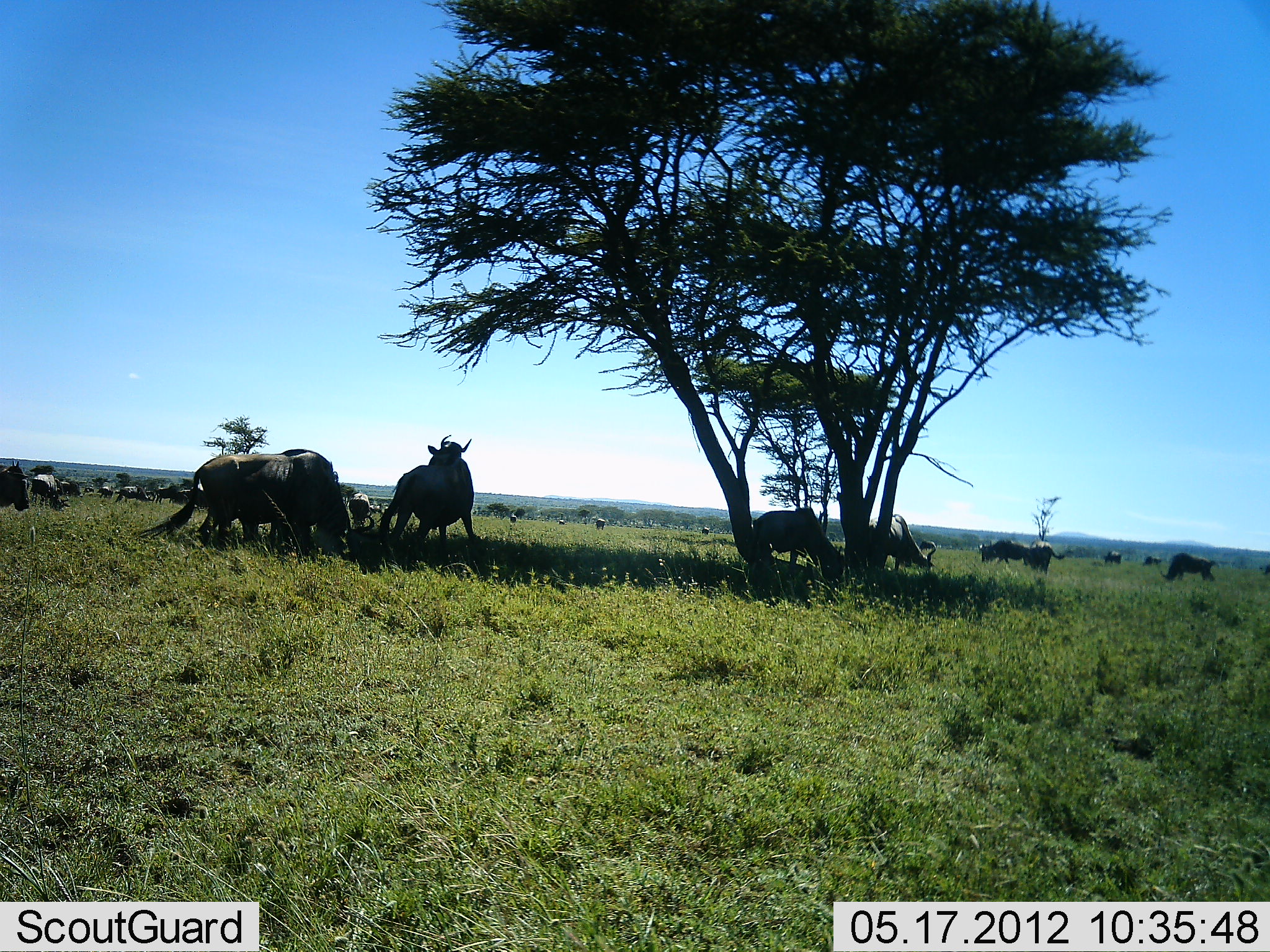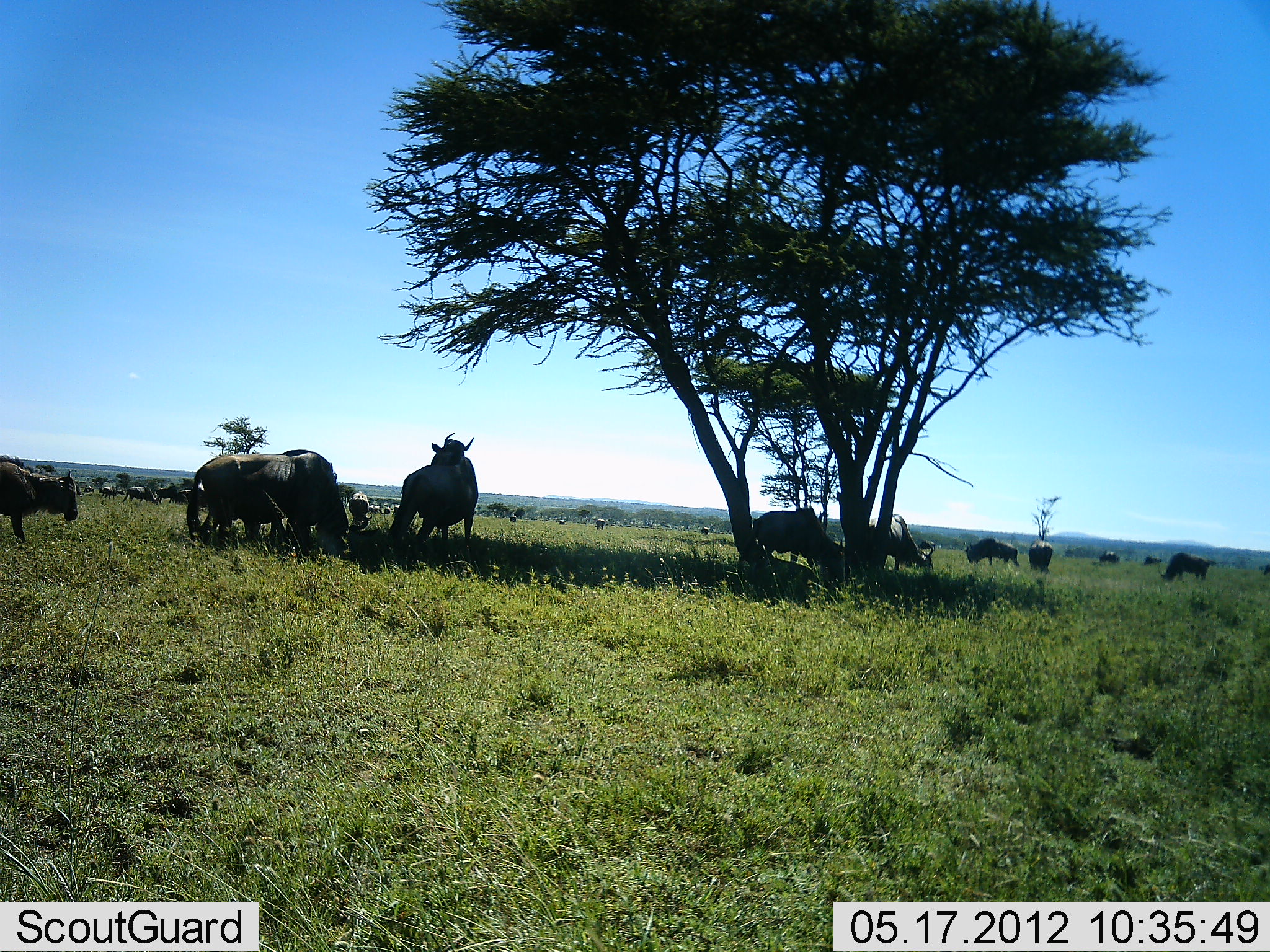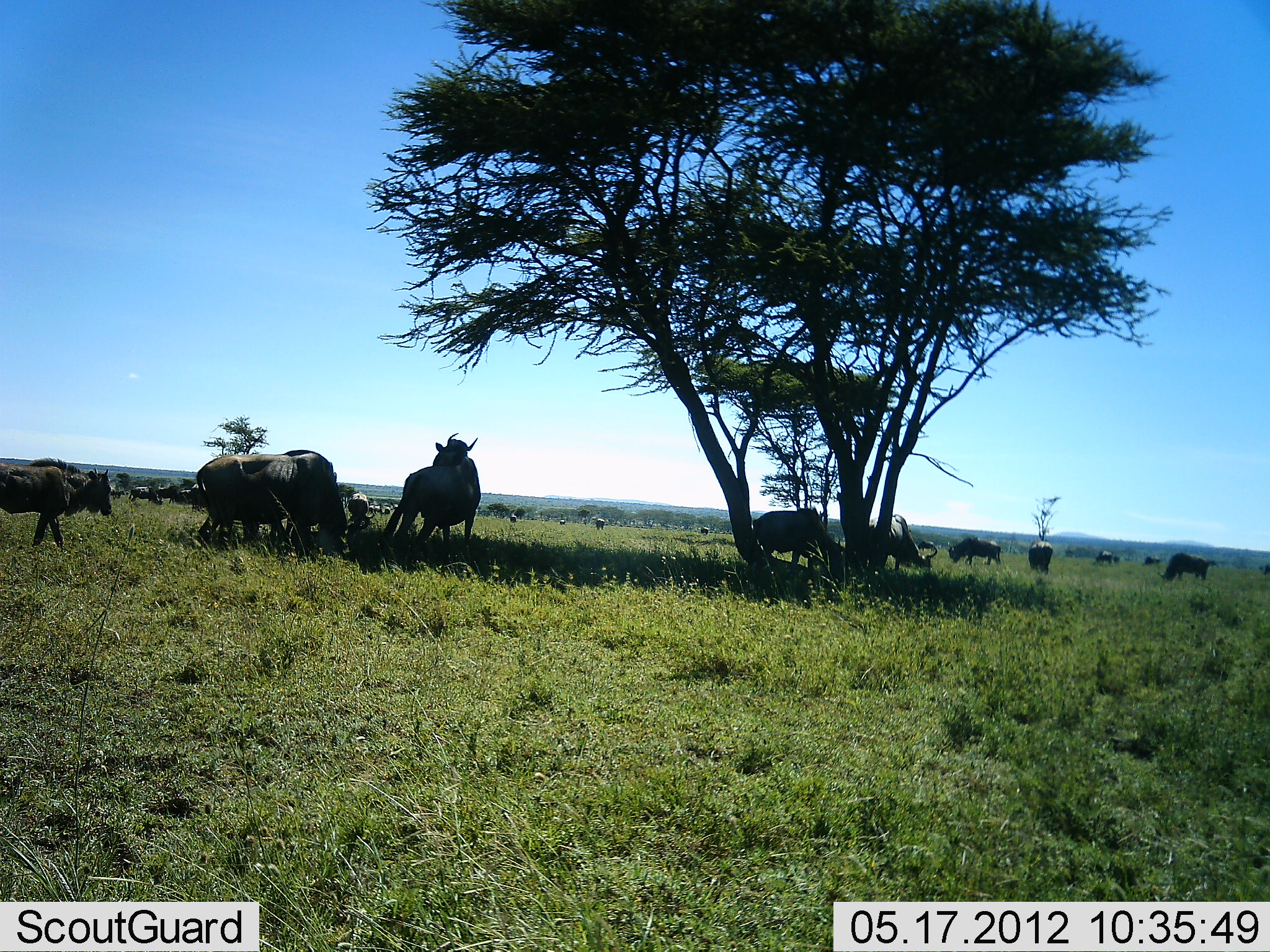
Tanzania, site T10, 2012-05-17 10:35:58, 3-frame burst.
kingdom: Animalia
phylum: Chordata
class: Mammalia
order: Artiodactyla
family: Bovidae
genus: Connochaetes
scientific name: Connochaetes taurinus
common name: blue wildebeest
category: wildebeest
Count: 11-50.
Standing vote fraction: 60%.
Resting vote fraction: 10%.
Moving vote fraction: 40%.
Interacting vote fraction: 20%.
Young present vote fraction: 0%.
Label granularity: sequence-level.